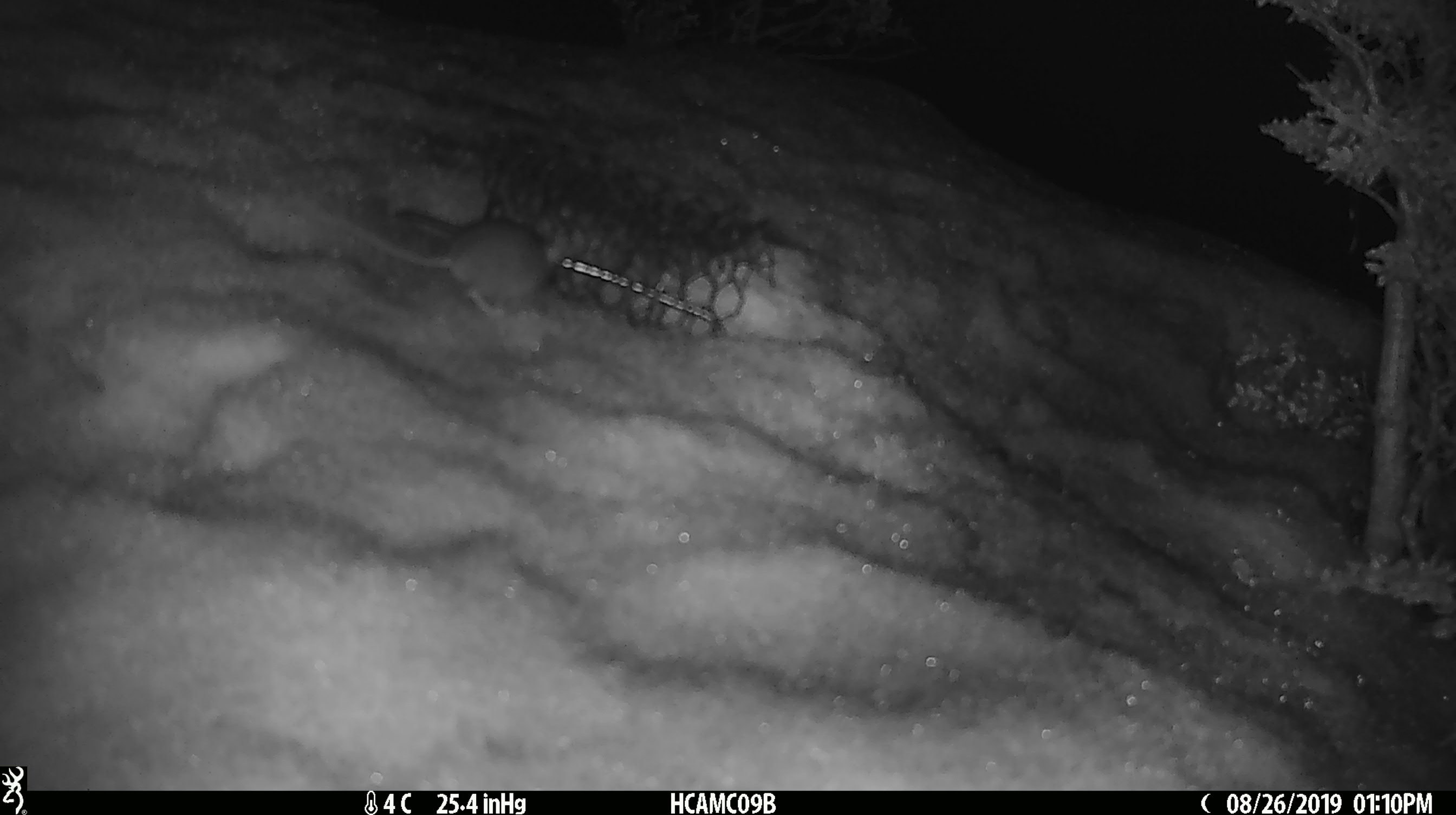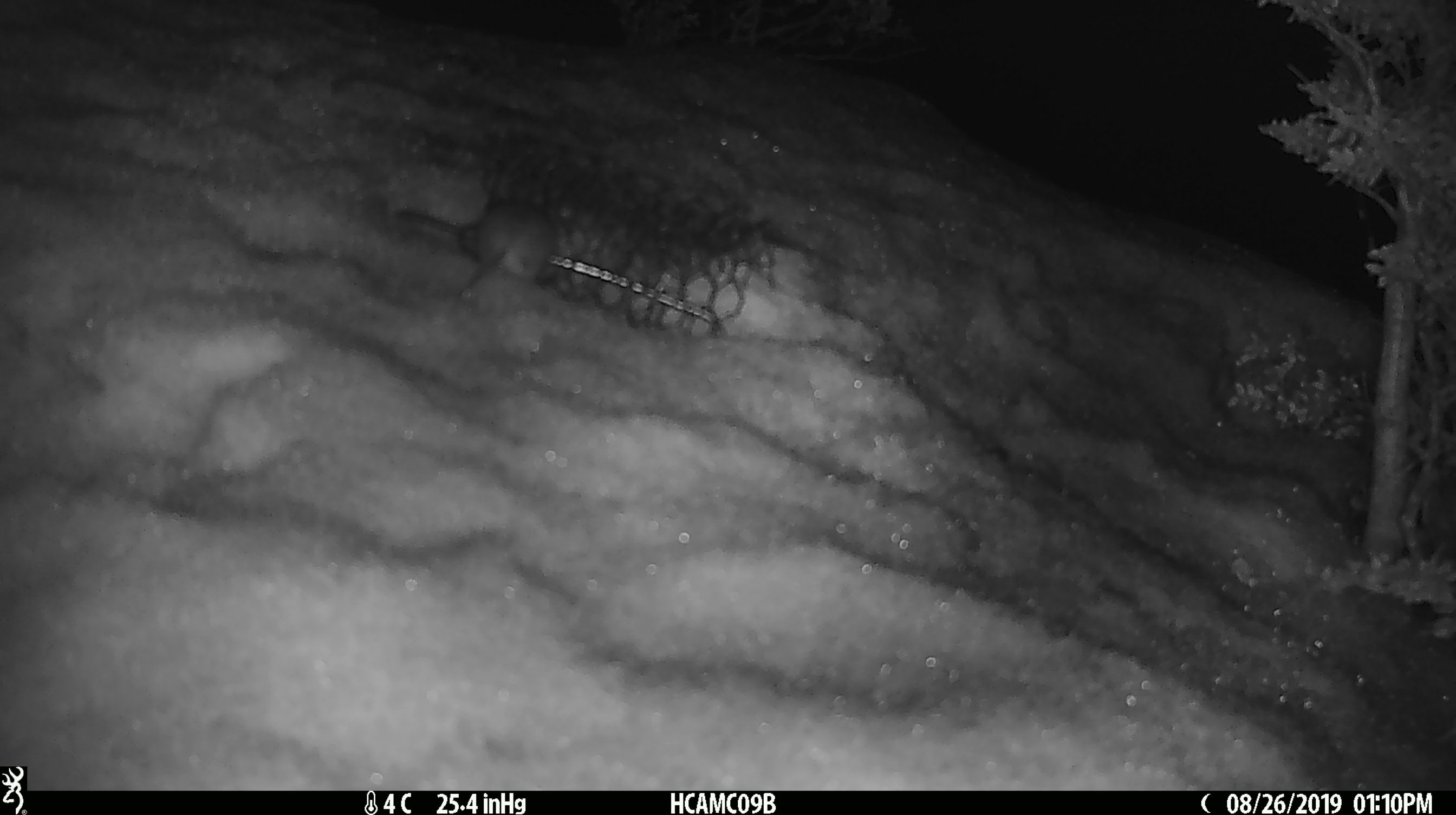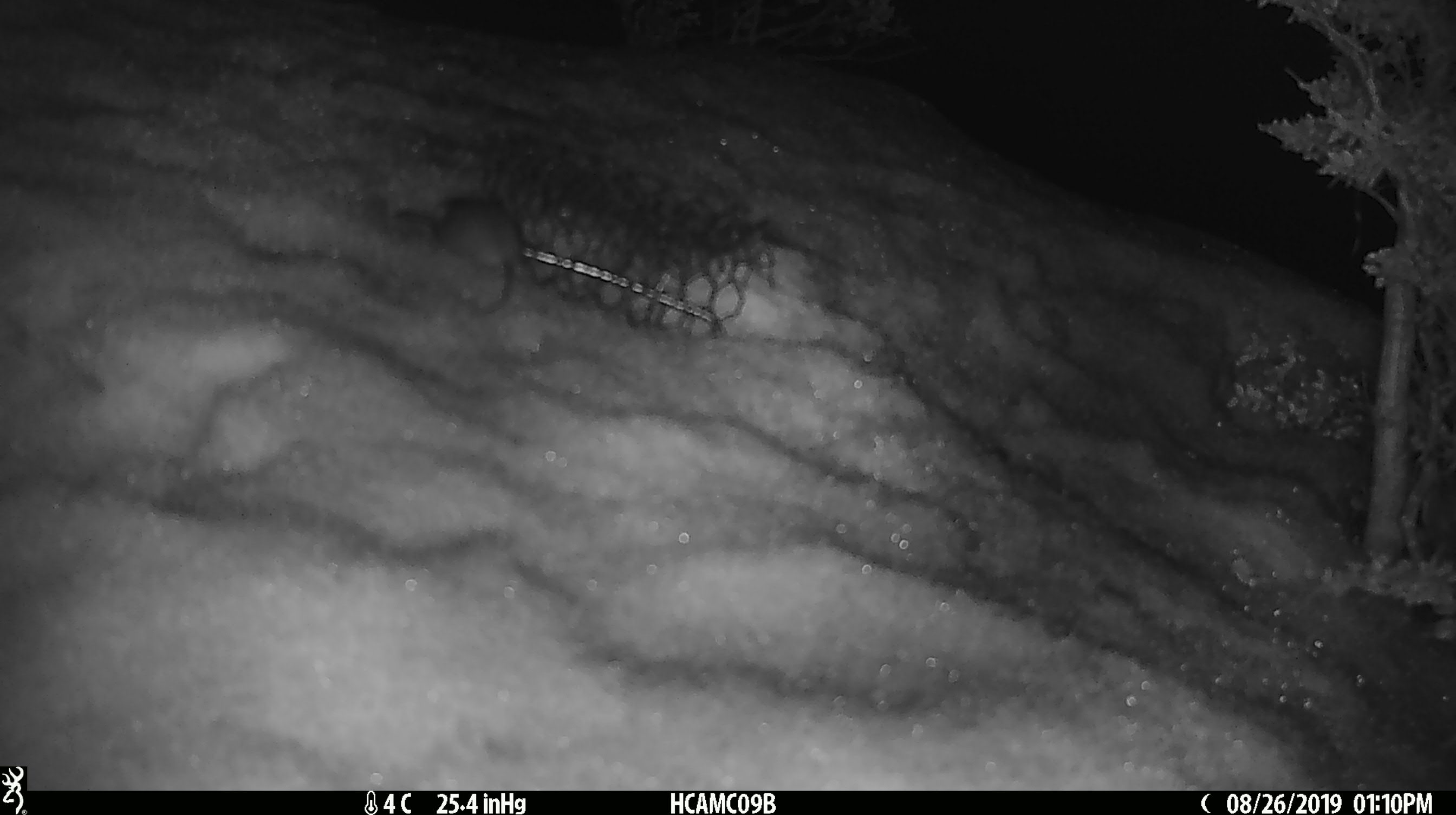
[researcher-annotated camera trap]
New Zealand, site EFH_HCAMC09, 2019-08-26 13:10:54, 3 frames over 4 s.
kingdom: Animalia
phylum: Chordata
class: Mammalia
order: Rodentia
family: Muridae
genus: Mus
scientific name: Mus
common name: mouse